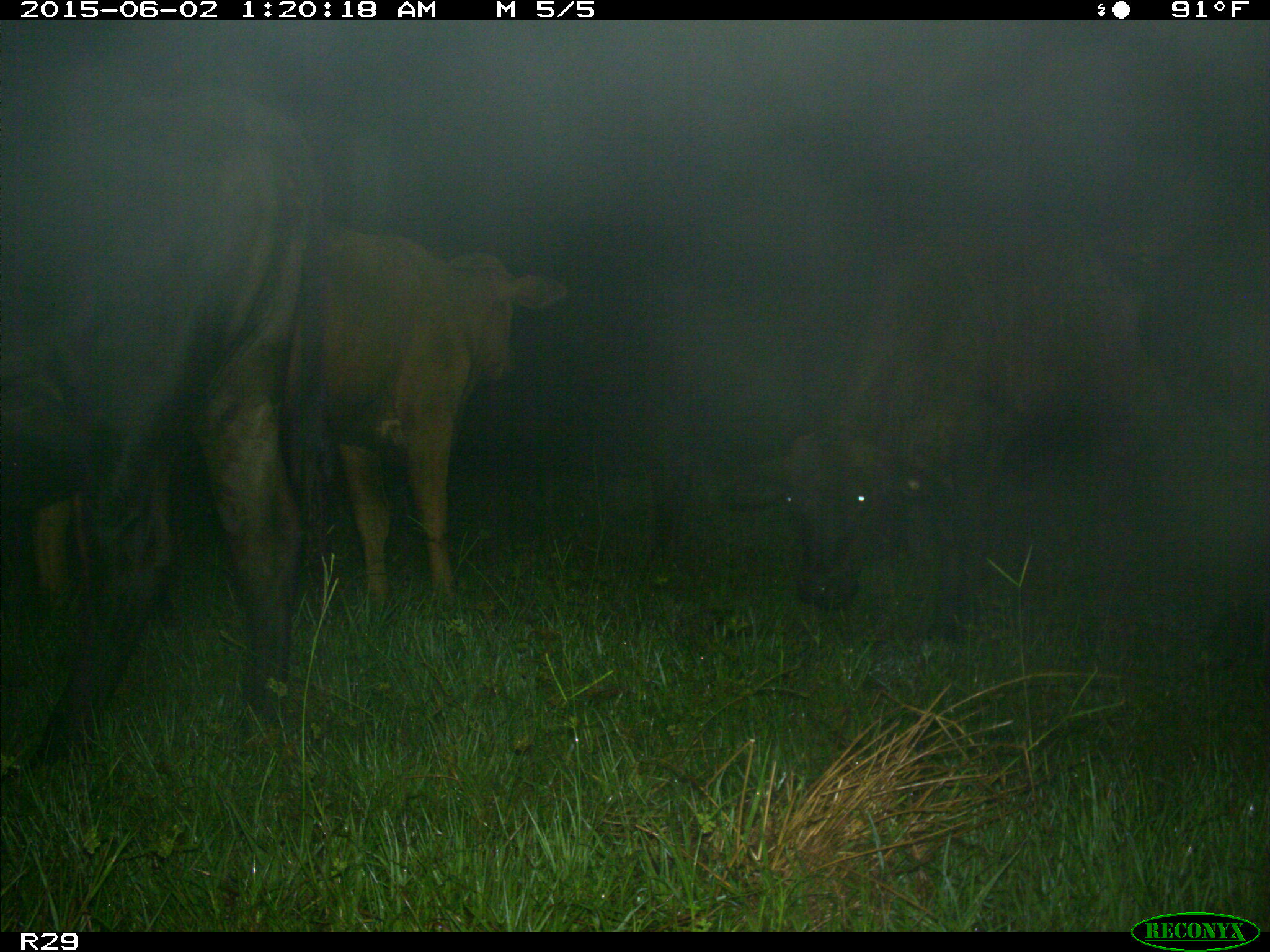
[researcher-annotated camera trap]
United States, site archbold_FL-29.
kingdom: Animalia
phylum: Chordata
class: Mammalia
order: Artiodactyla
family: Bovidae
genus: Bos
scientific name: Bos taurus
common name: domestic cow